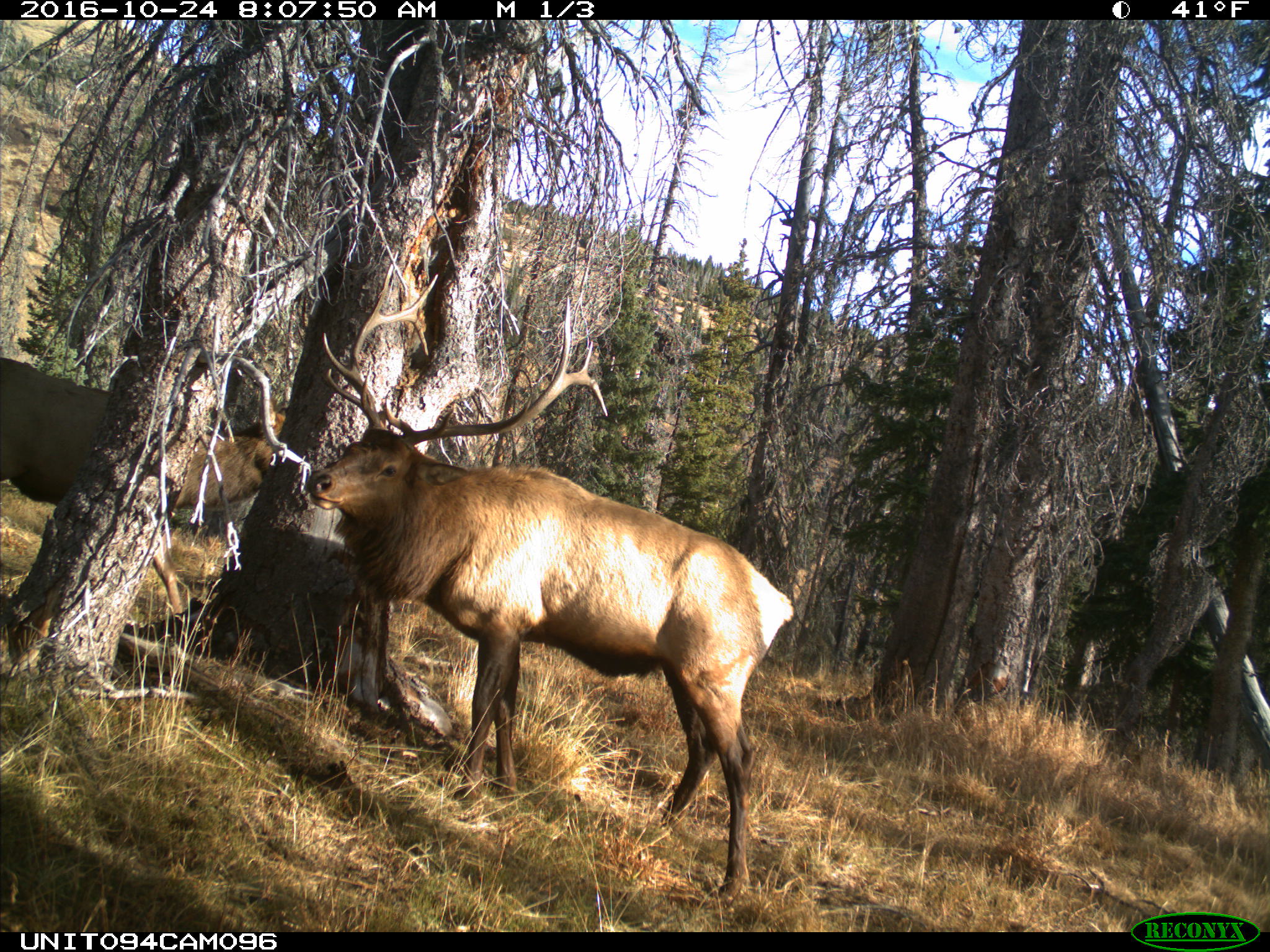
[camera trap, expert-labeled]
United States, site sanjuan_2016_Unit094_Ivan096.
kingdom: Animalia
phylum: Chordata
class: Mammalia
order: Artiodactyla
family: Cervidae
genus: Cervus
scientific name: Cervus elaphus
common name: red deer